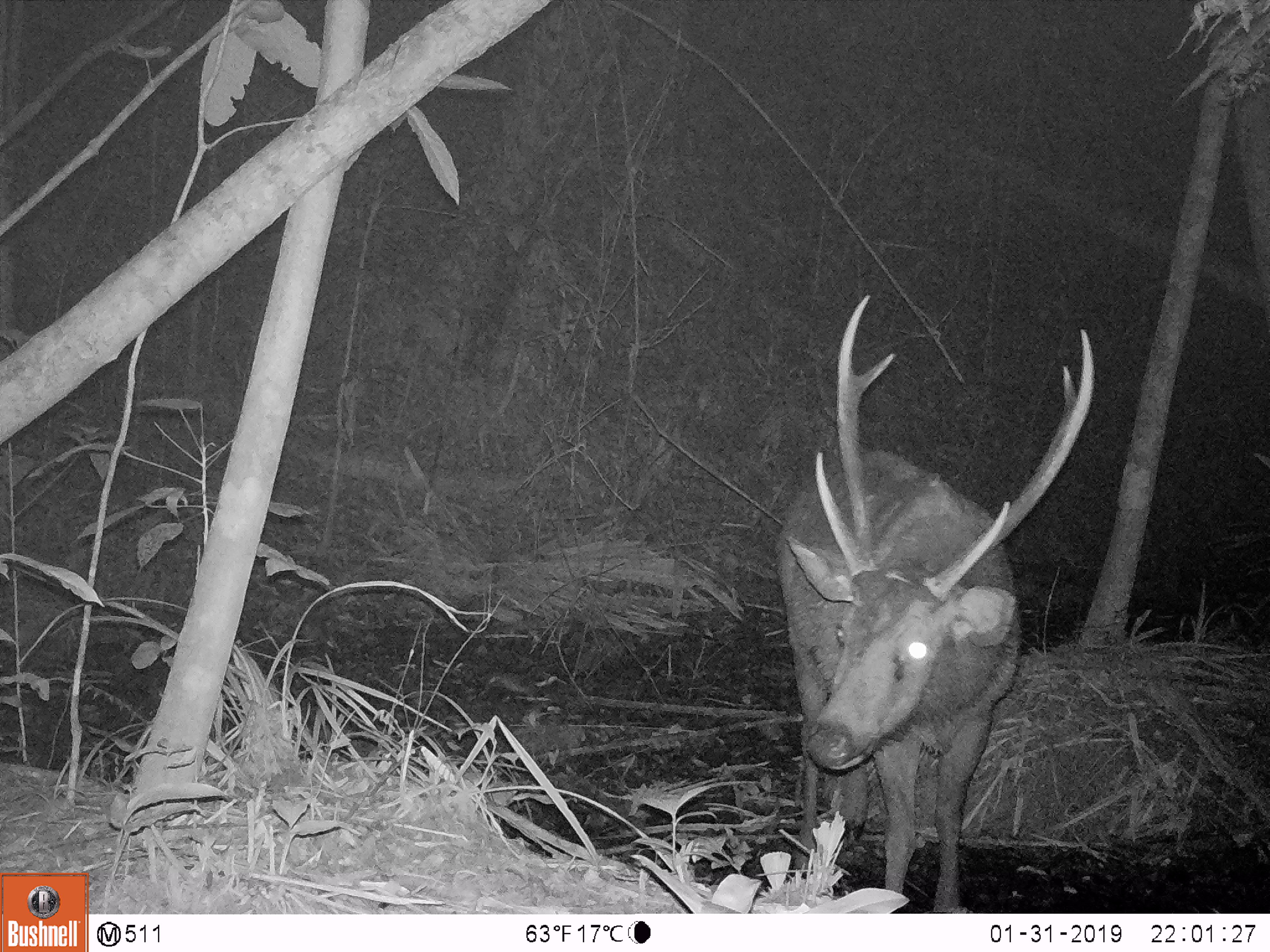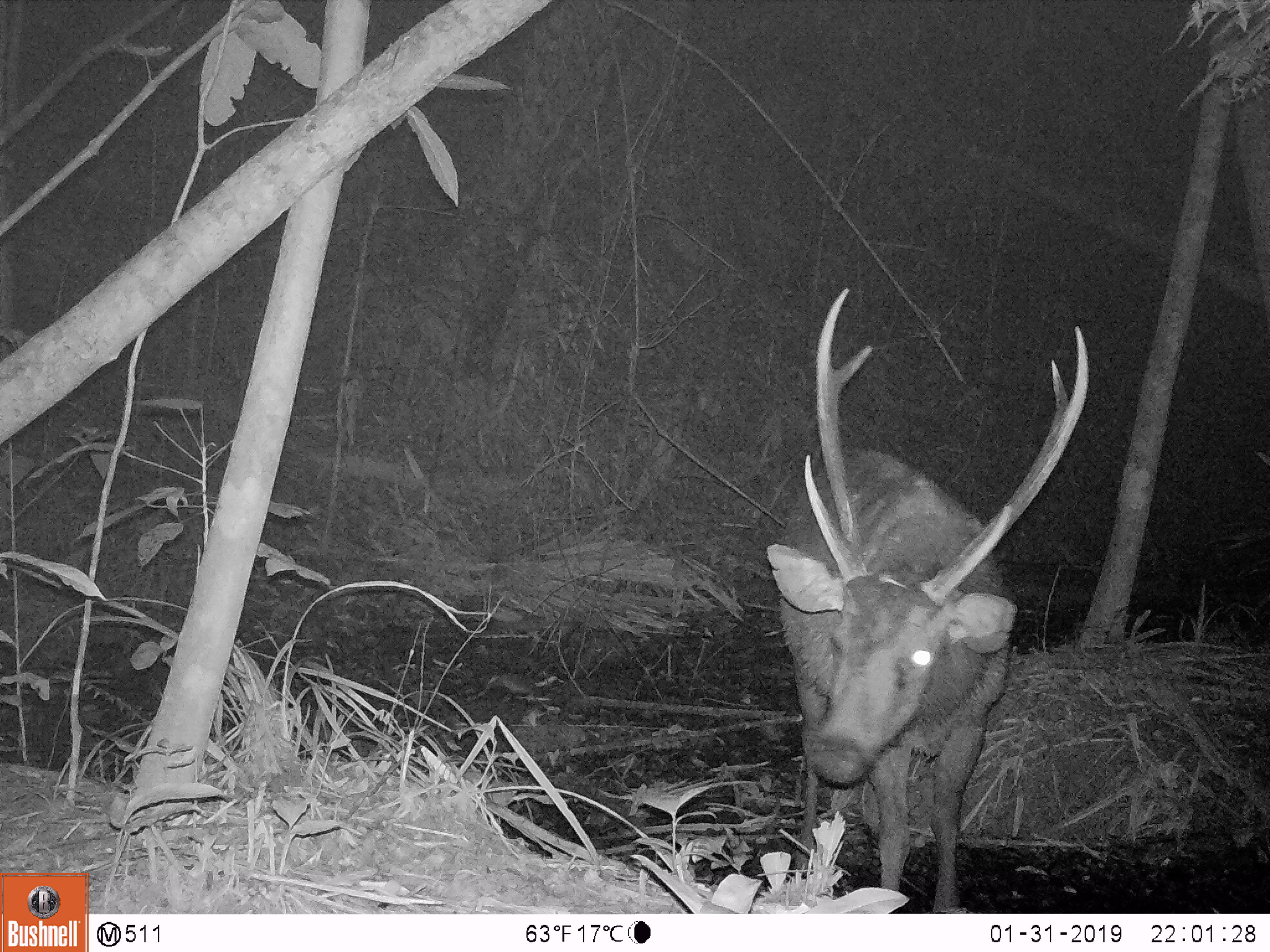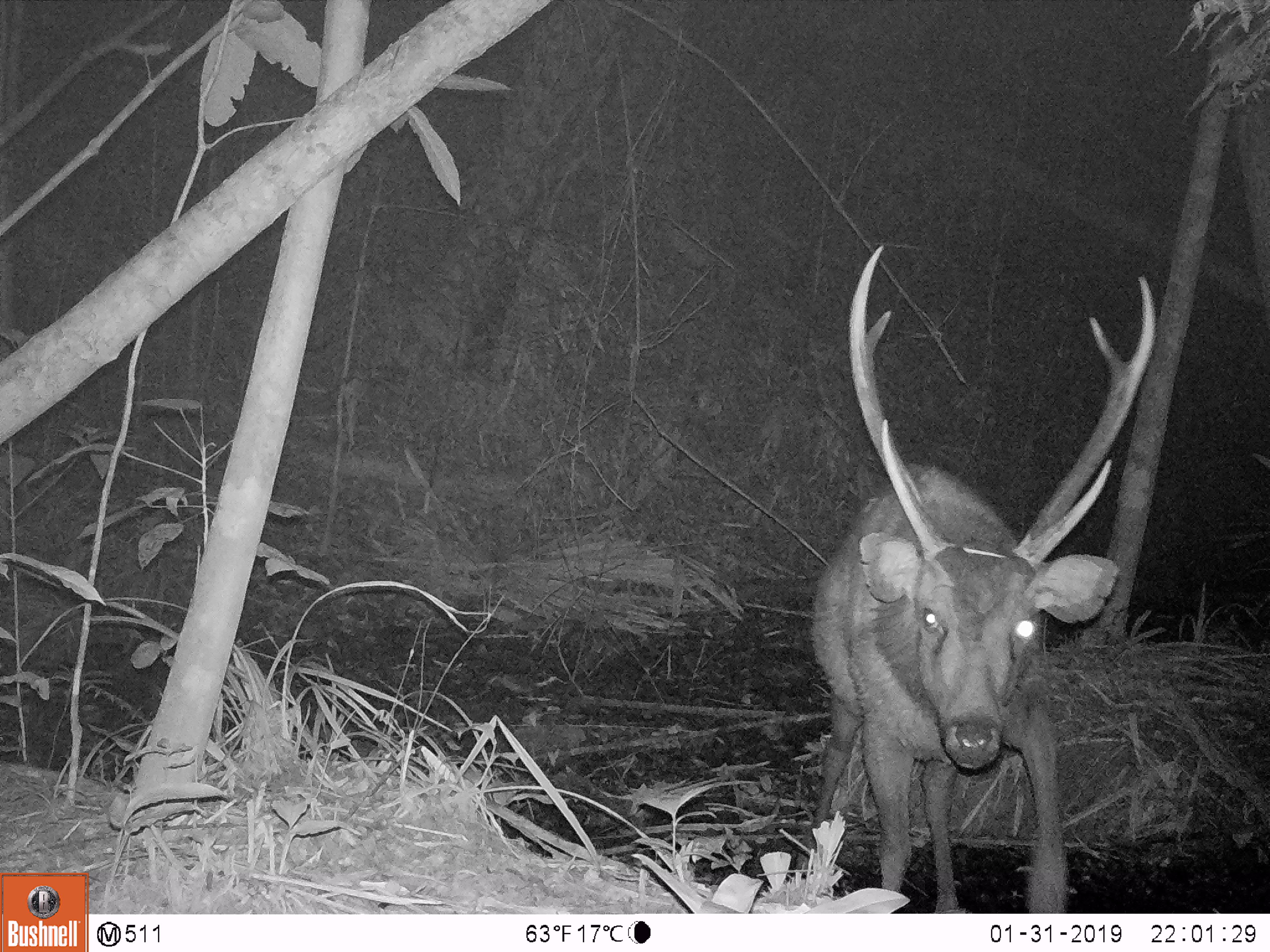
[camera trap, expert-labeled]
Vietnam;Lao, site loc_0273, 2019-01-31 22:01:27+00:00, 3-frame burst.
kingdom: Animalia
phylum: Chordata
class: Mammalia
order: Artiodactyla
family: Cervidae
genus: Rusa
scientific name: Rusa unicolor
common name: sambar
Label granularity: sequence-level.